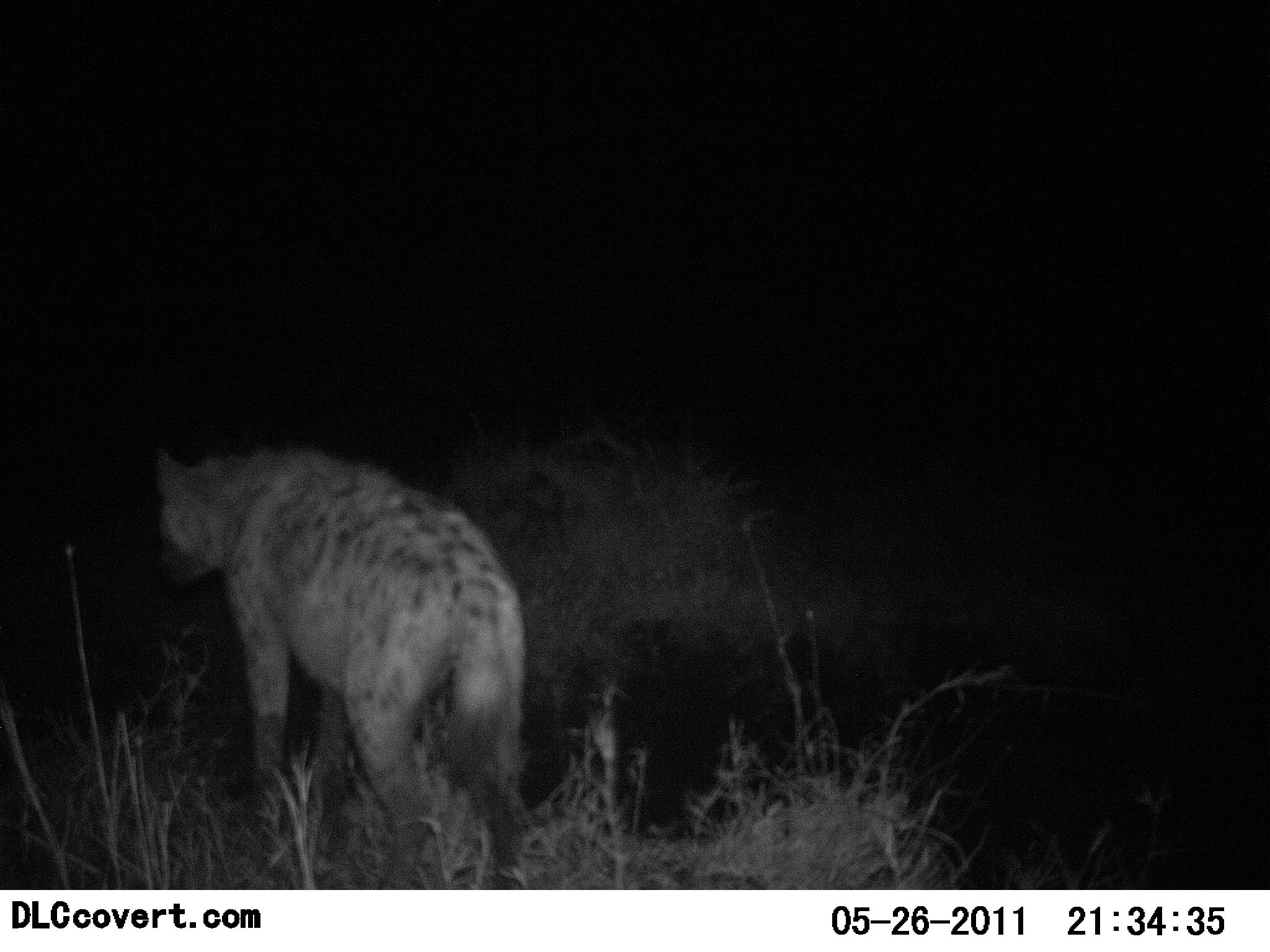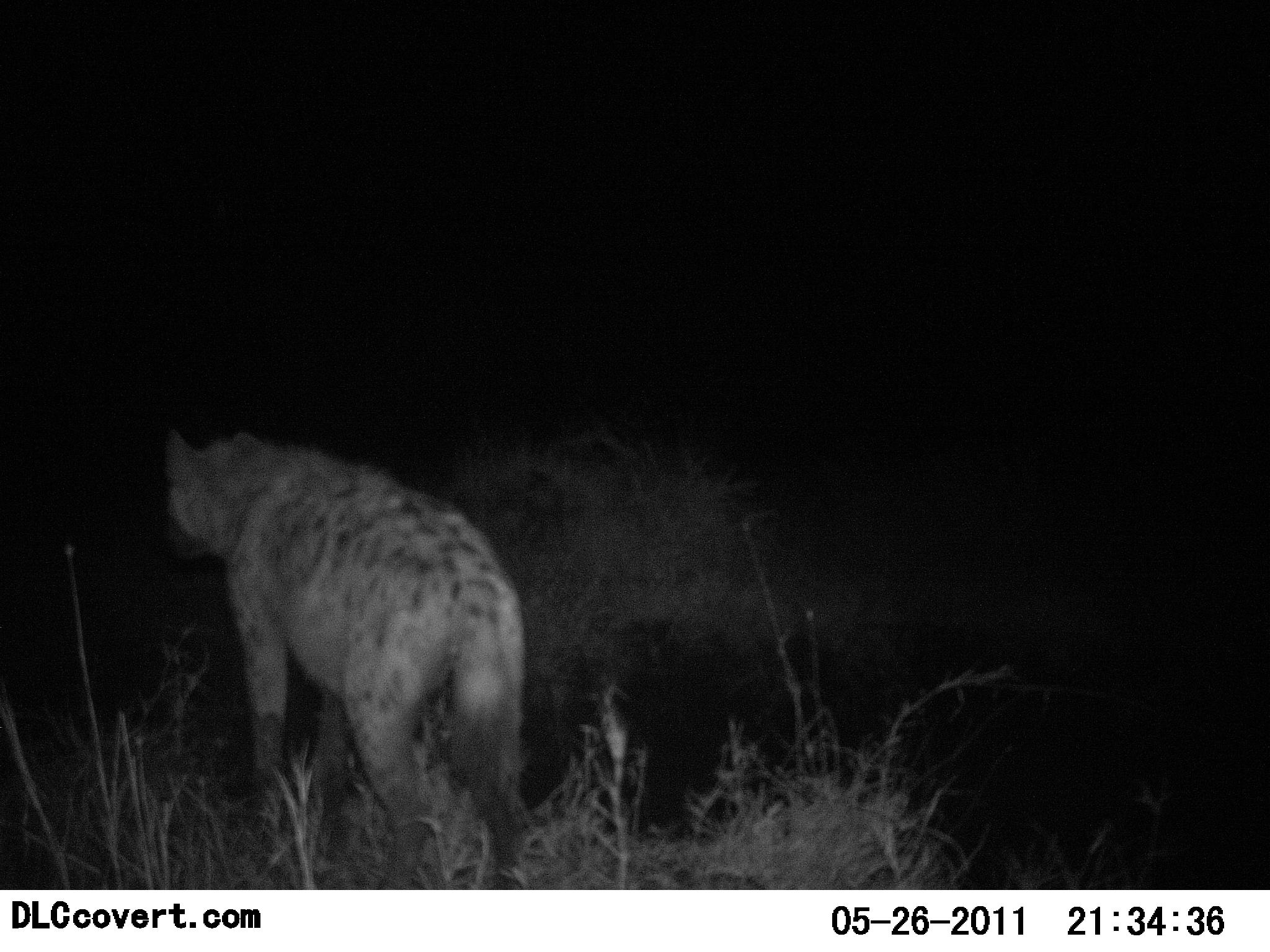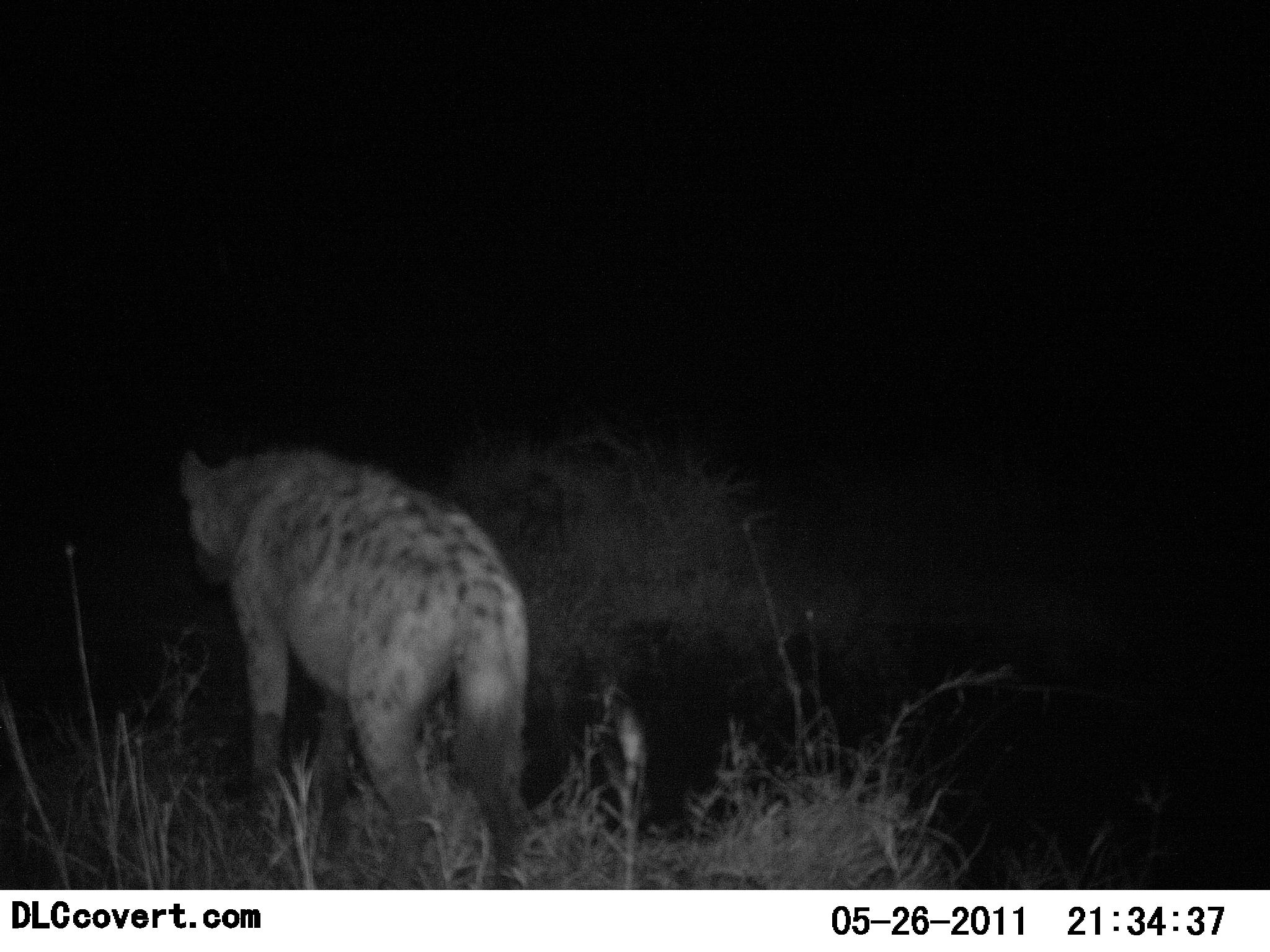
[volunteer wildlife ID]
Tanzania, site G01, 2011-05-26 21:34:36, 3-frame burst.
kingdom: Animalia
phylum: Chordata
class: Mammalia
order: Carnivora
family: Hyaenidae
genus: Crocuta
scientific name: Crocuta crocuta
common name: spotted hyena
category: hyenaspotted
Hyenaspotted (spotted hyena) (Crocuta crocuta), count 1. Behavior (volunteer vote fractions): standing 82%, resting 0%, moving 27%, interacting 0%. Young present (vote fraction): 0%. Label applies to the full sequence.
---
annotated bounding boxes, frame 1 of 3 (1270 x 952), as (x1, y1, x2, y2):
animal: (148, 443, 531, 891)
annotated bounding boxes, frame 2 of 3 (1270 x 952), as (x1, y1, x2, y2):
animal: (159, 427, 526, 891)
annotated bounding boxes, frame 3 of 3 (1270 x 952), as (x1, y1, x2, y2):
animal: (180, 445, 529, 891)